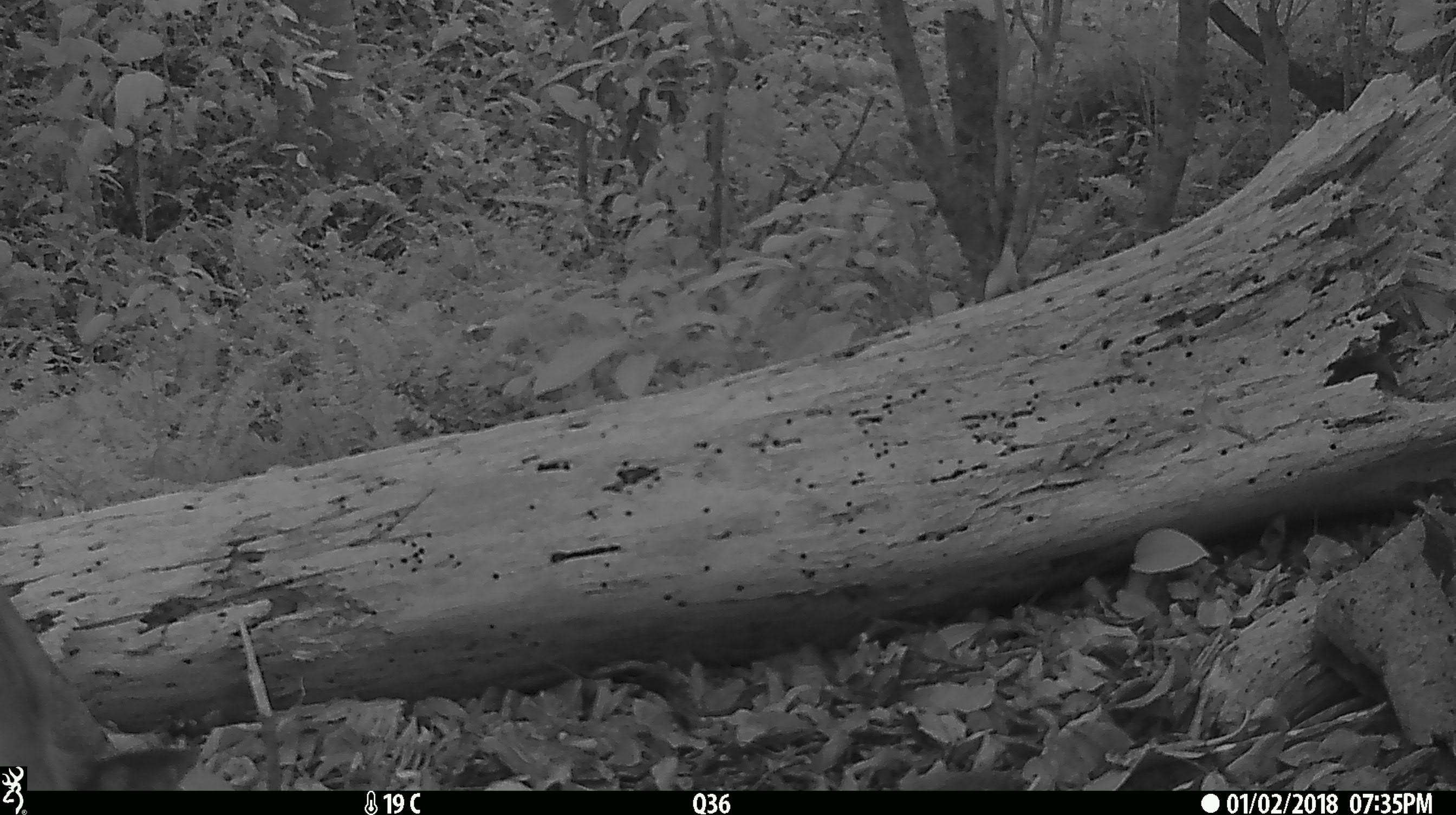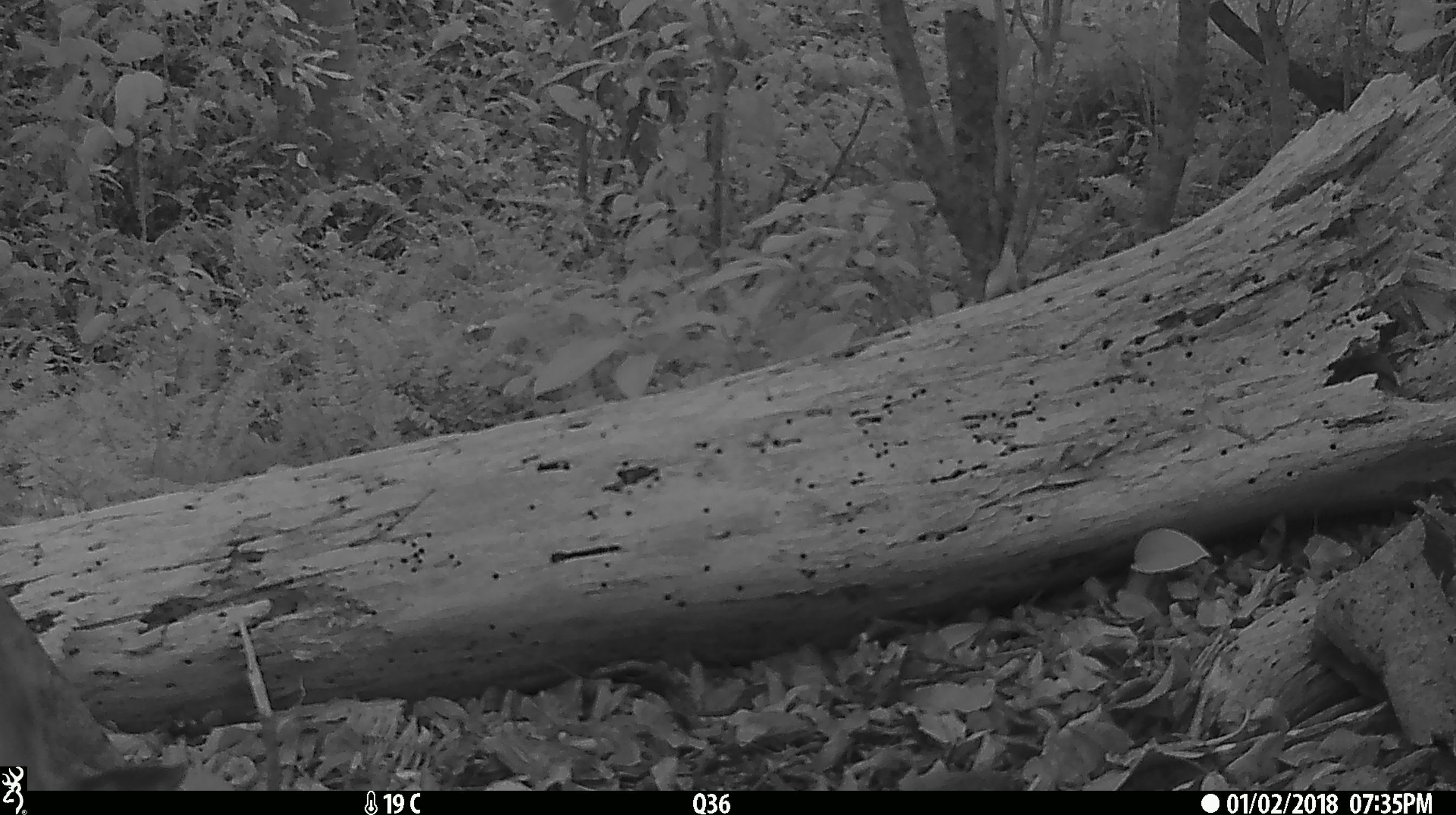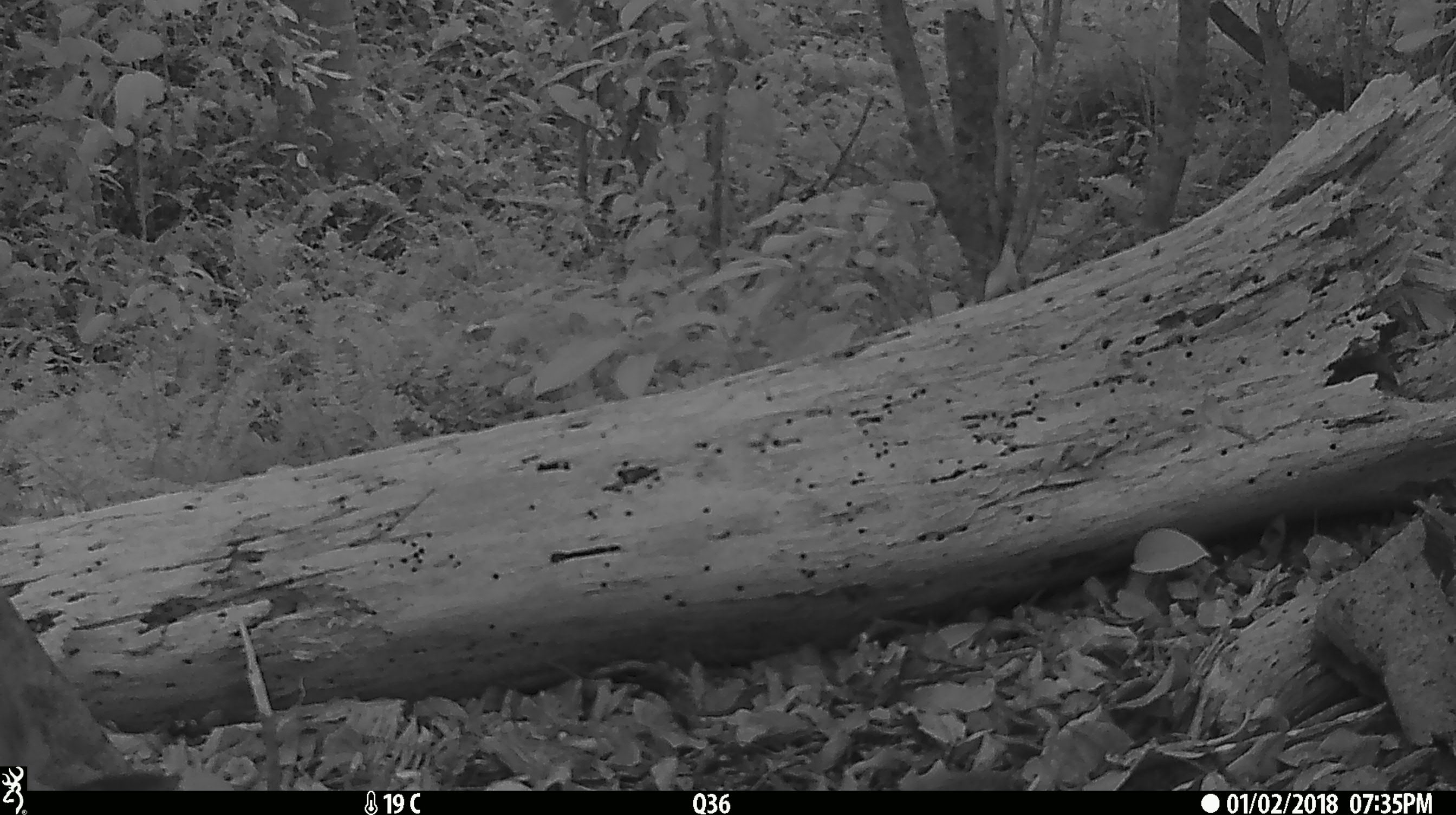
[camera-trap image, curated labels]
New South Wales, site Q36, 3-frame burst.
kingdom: Animalia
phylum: Chordata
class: Mammalia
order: Carnivora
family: Canidae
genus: Canis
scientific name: Canis familiaris dingo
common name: dingo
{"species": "dingo (Canis familiaris dingo)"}